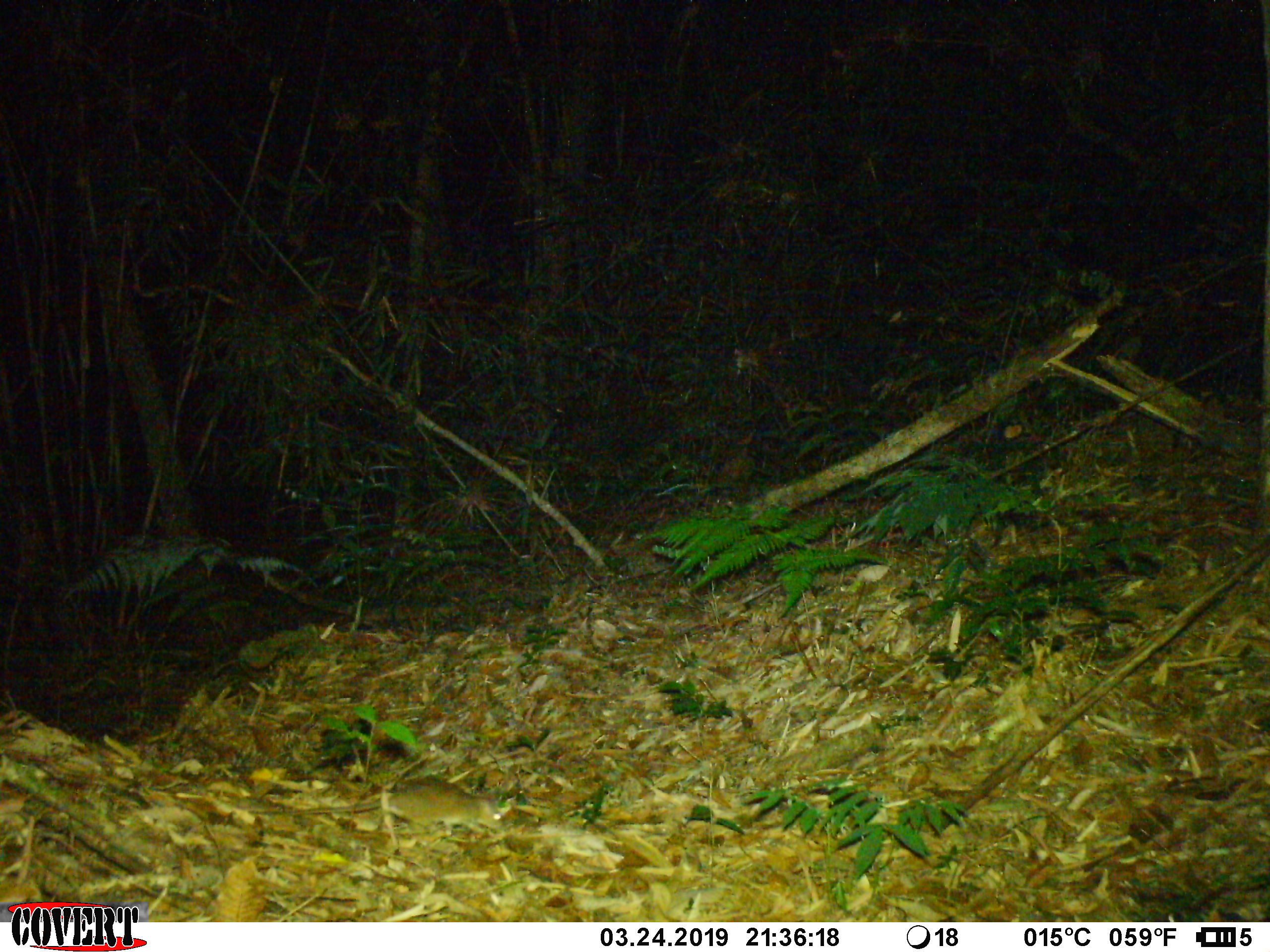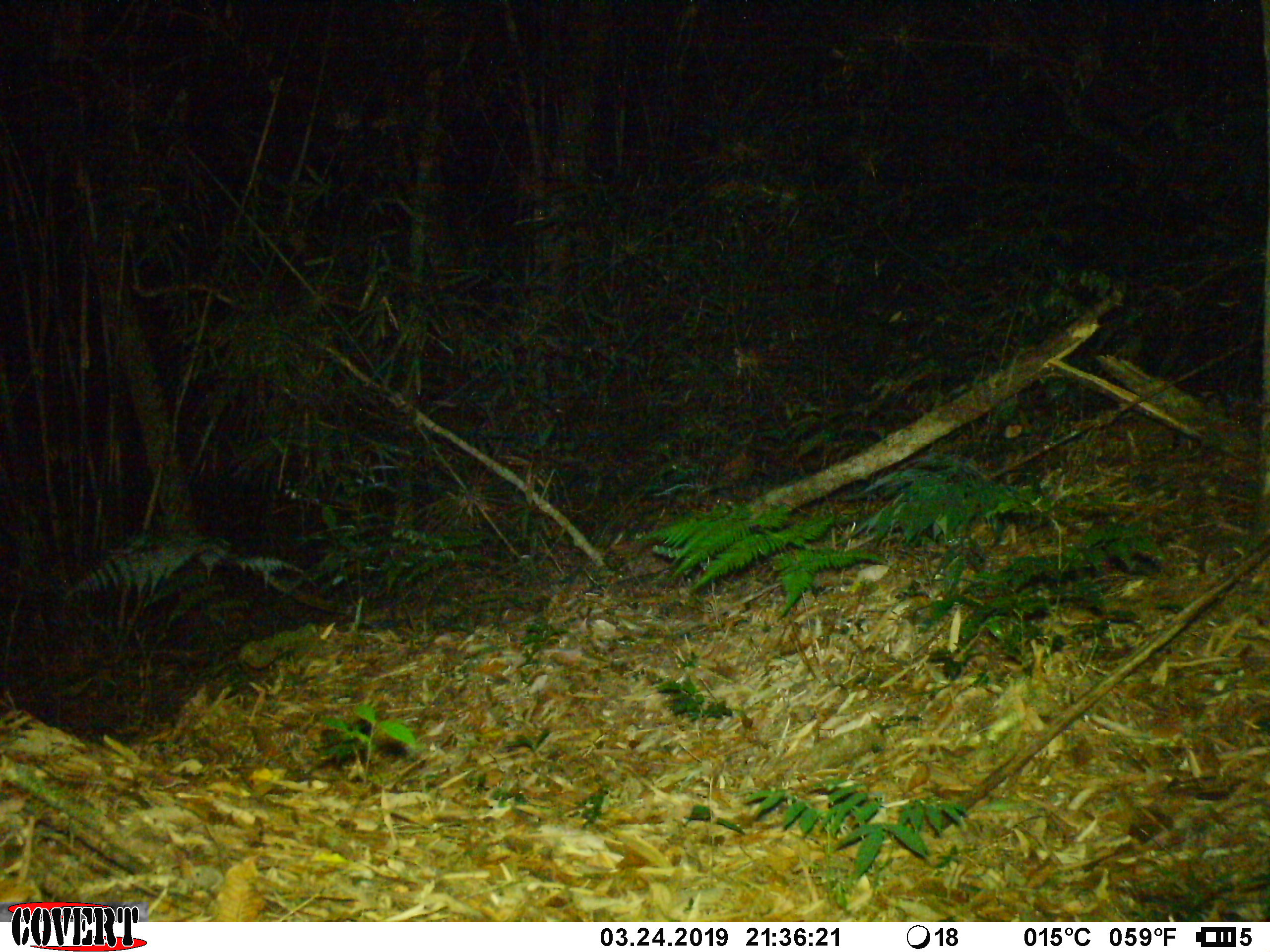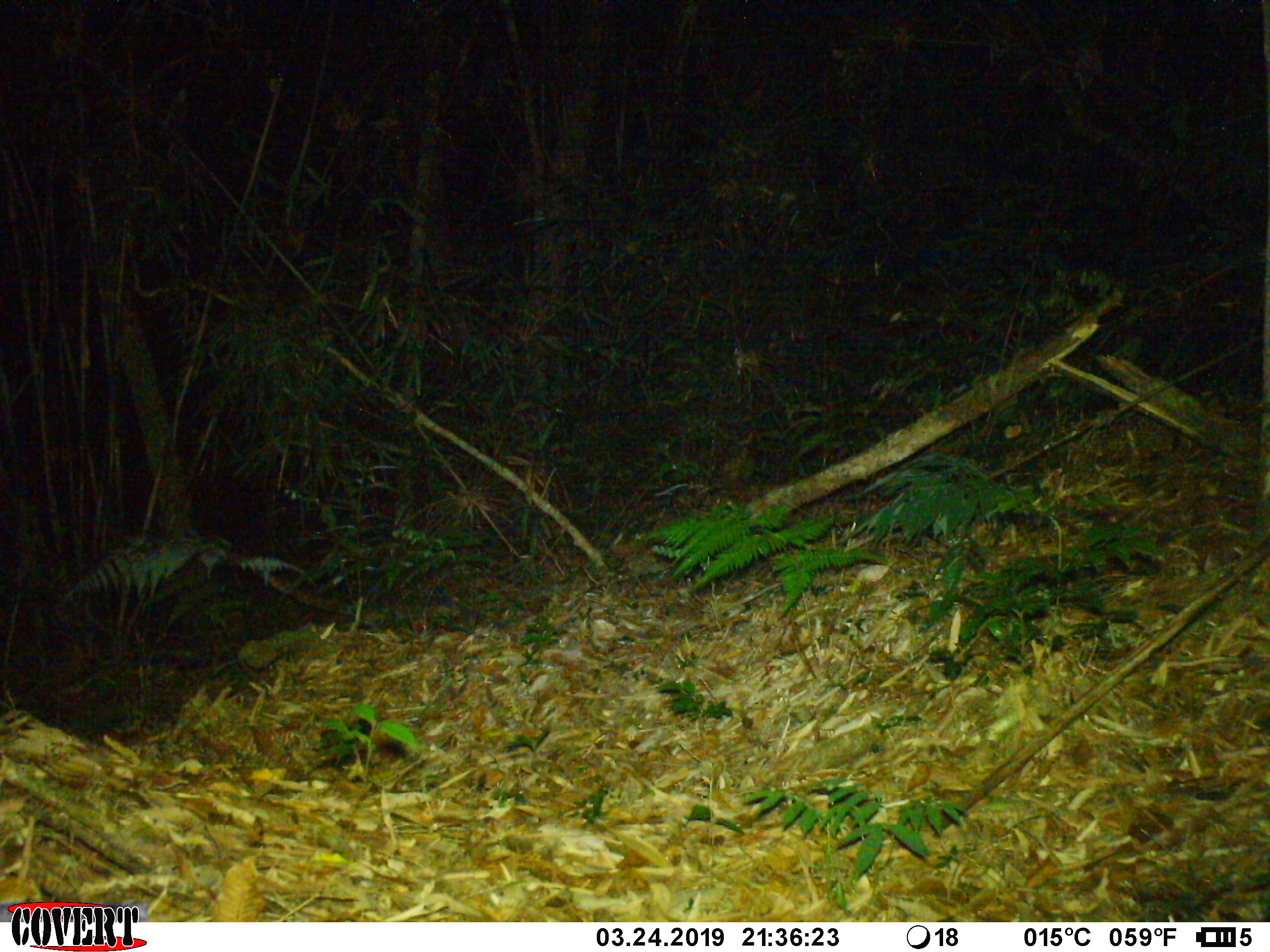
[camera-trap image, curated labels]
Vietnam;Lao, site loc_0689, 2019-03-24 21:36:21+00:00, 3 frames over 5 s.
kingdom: Animalia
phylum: Chordata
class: Mammalia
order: Rodentia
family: Muridae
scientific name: Muridae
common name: old-world mice and rats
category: unidentified murid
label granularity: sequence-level